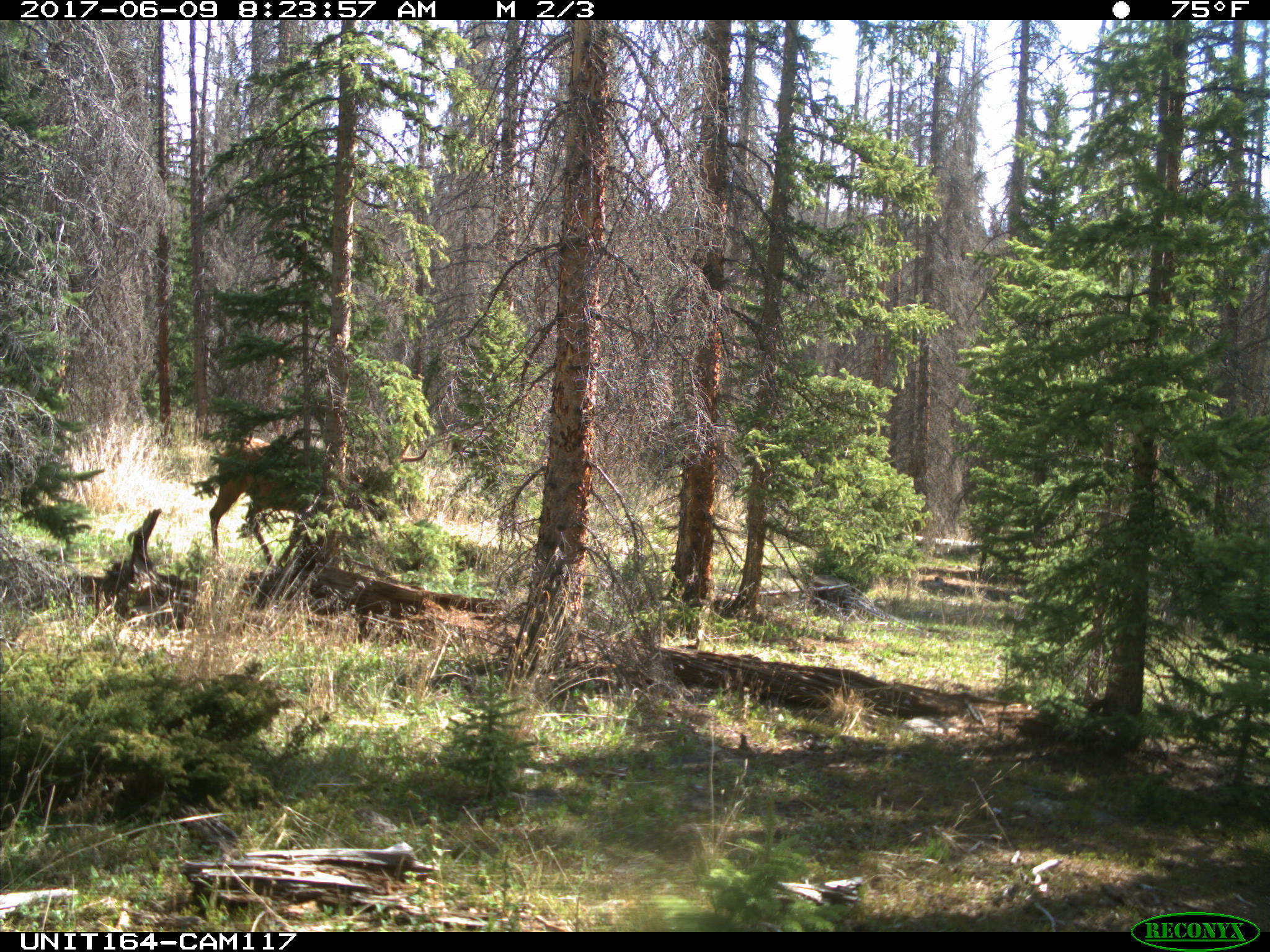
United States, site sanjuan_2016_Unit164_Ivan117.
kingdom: Animalia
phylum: Chordata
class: Mammalia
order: Artiodactyla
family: Cervidae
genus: Cervus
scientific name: Cervus elaphus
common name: red deer